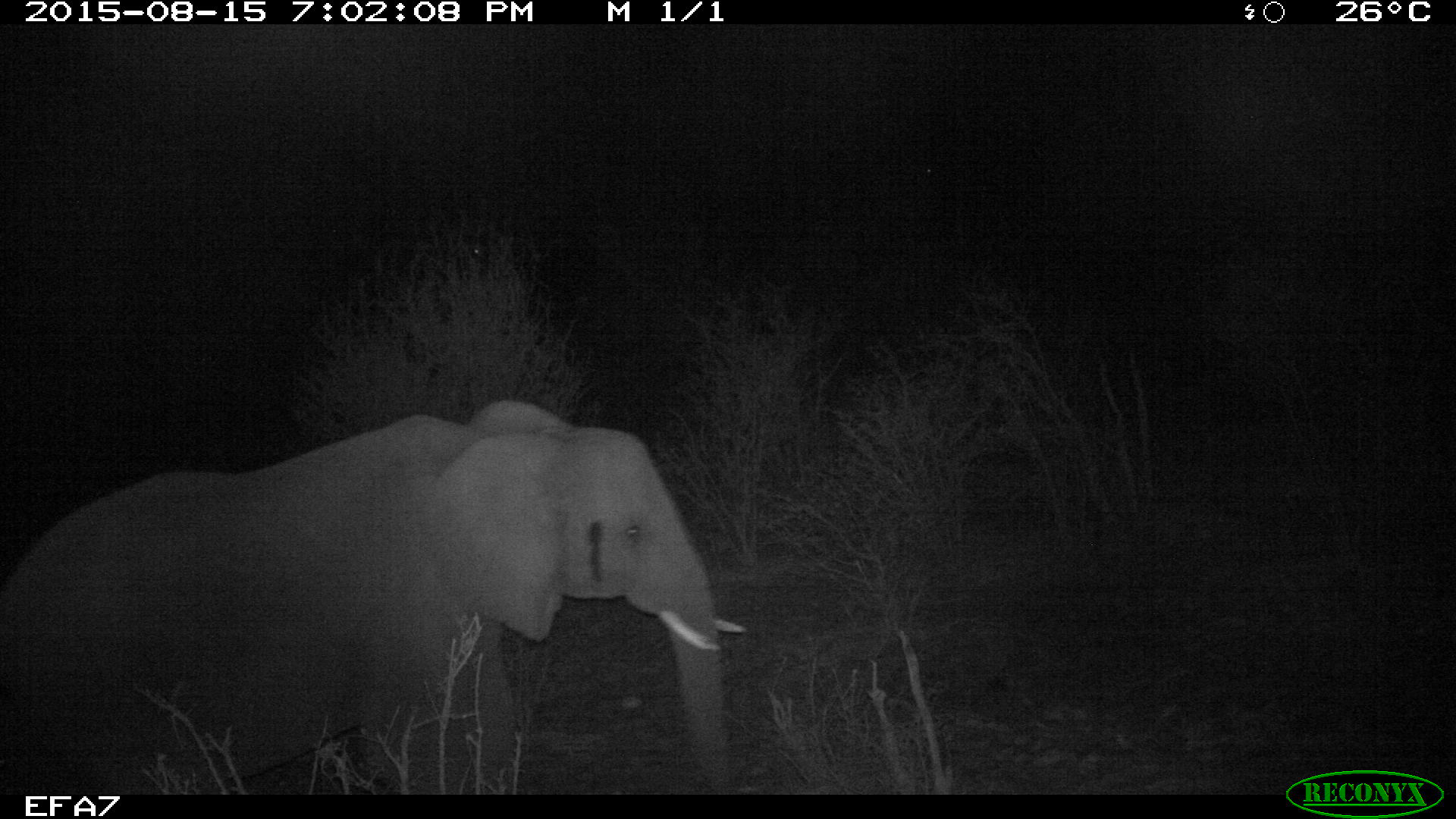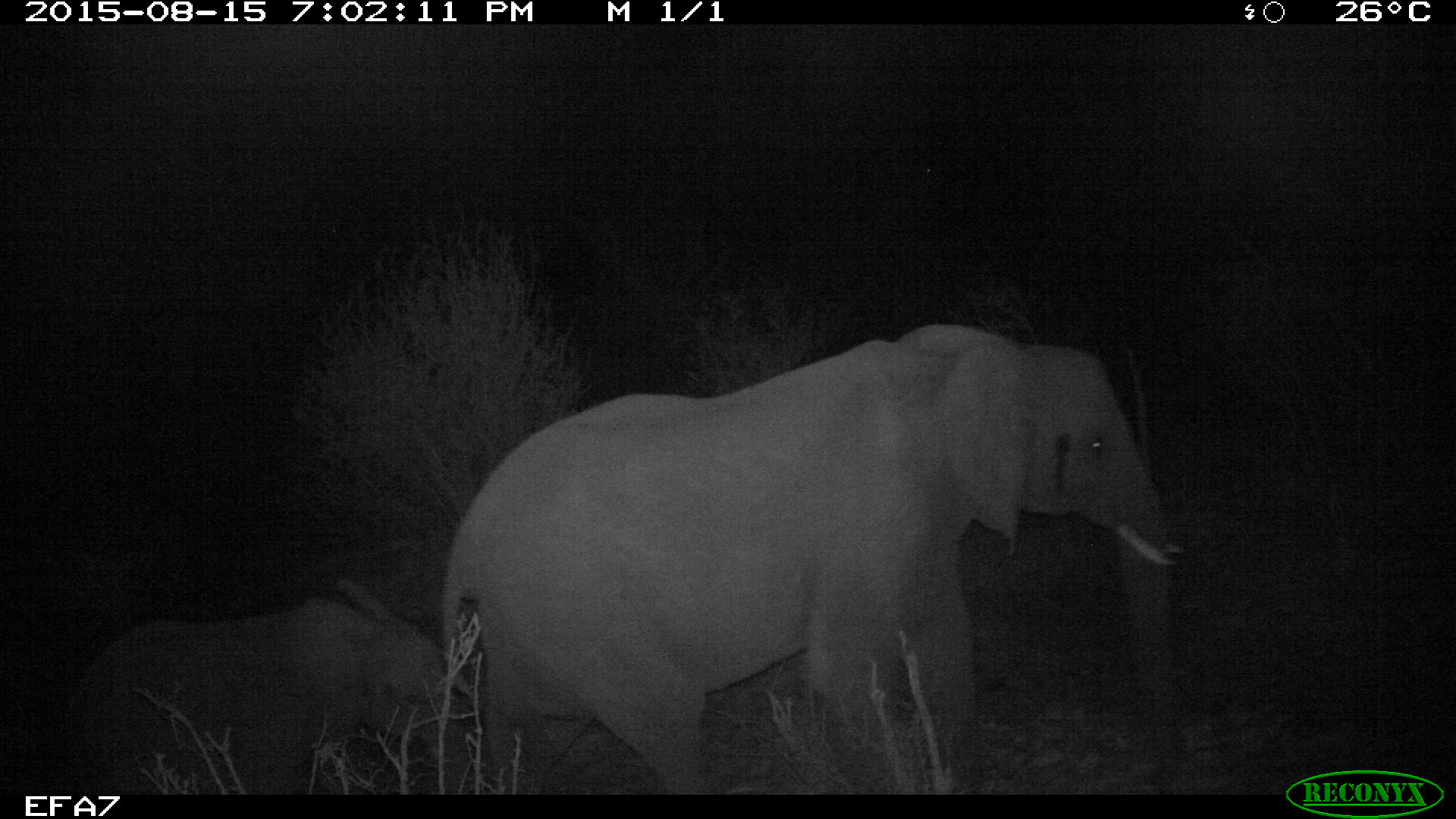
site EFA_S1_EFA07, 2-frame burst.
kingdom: Animalia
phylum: Chordata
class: Mammalia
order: Proboscidea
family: Elephantidae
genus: Loxodonta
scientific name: Loxodonta africana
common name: african bush elephant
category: elephant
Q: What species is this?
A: Elephant (african bush elephant) (Loxodonta africana).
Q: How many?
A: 2.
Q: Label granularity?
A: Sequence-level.